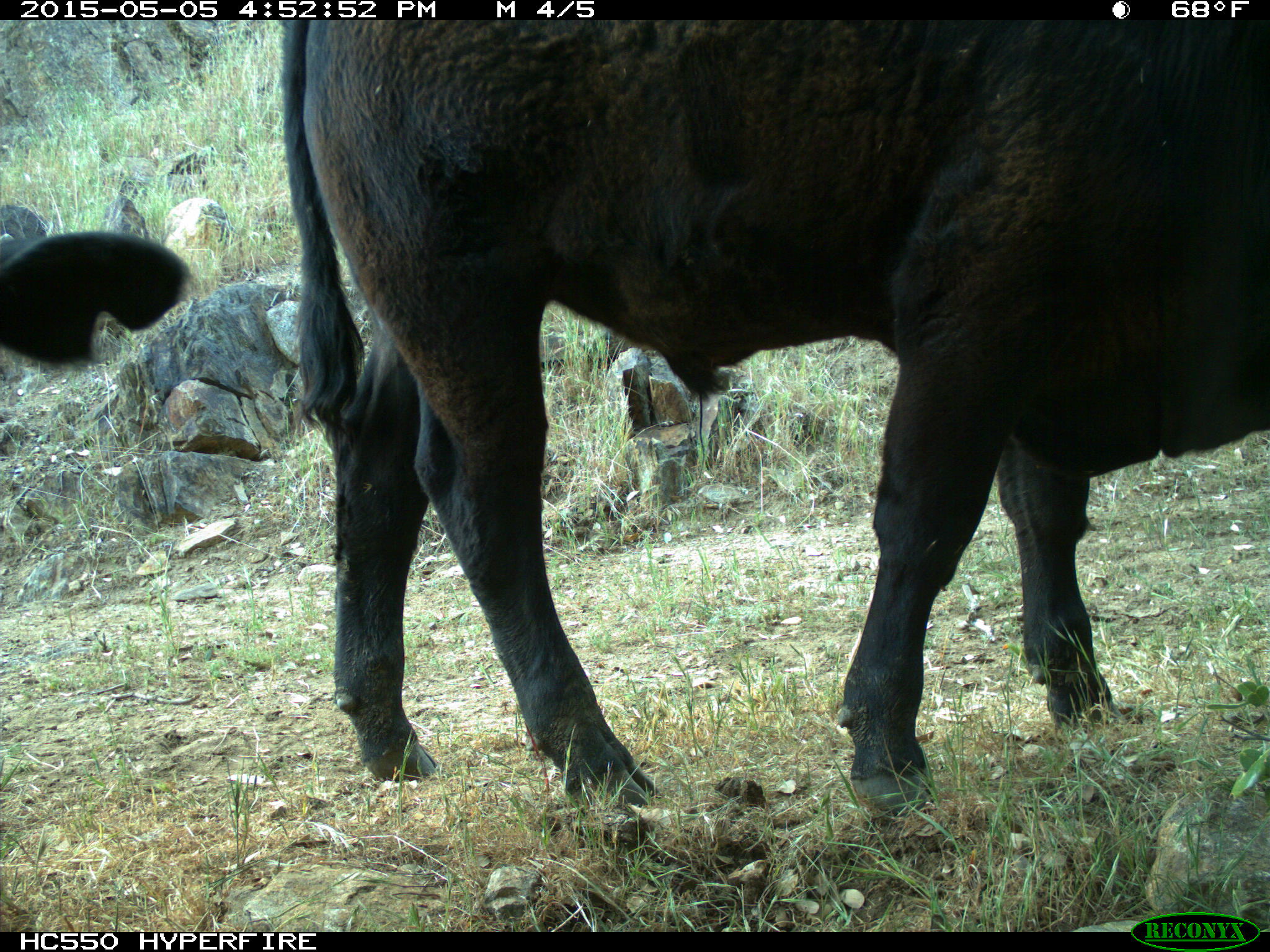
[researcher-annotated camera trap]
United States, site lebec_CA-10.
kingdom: Animalia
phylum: Chordata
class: Mammalia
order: Artiodactyla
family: Bovidae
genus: Bos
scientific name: Bos taurus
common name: domestic cow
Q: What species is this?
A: Bos taurus (domestic cow).